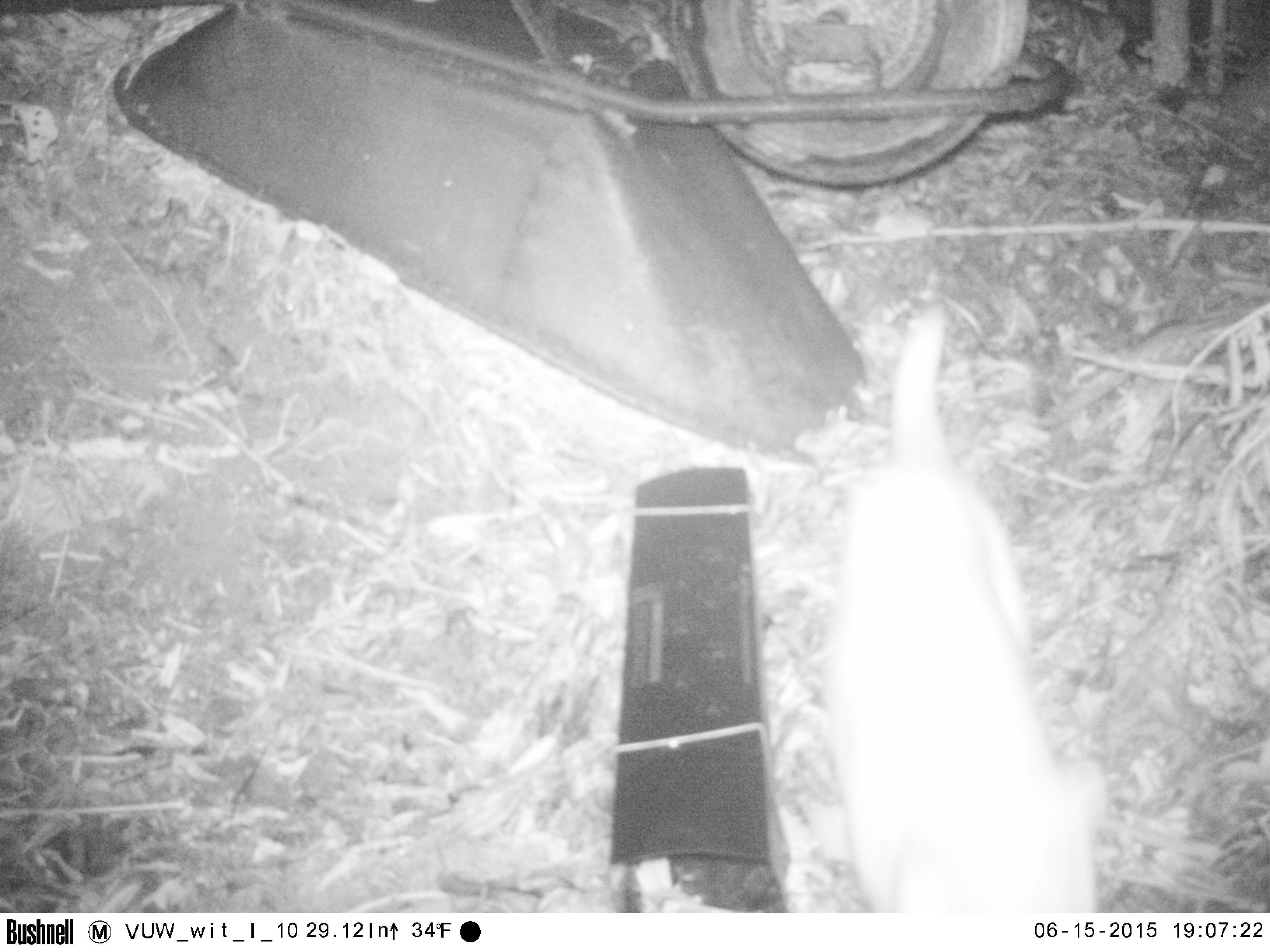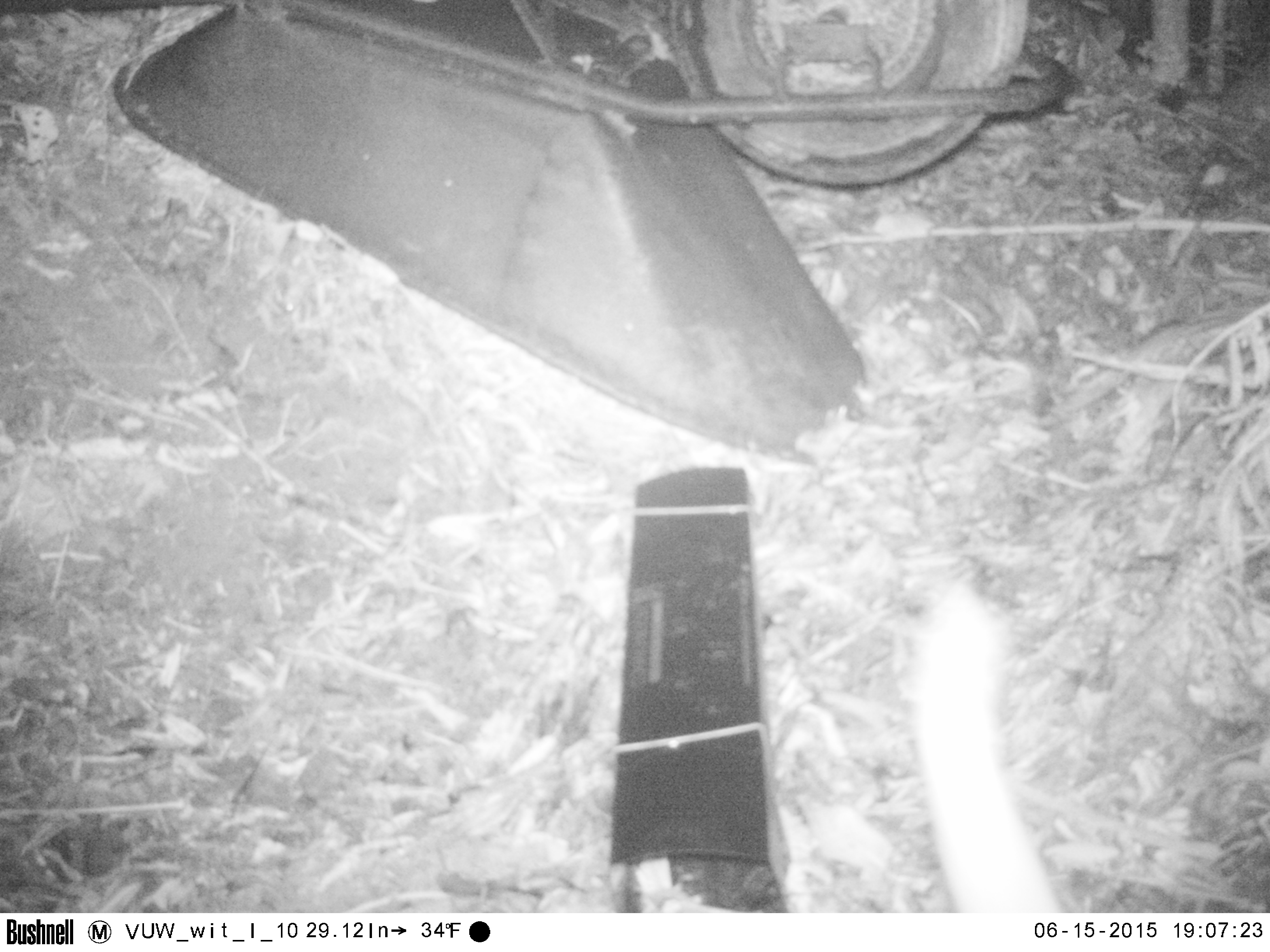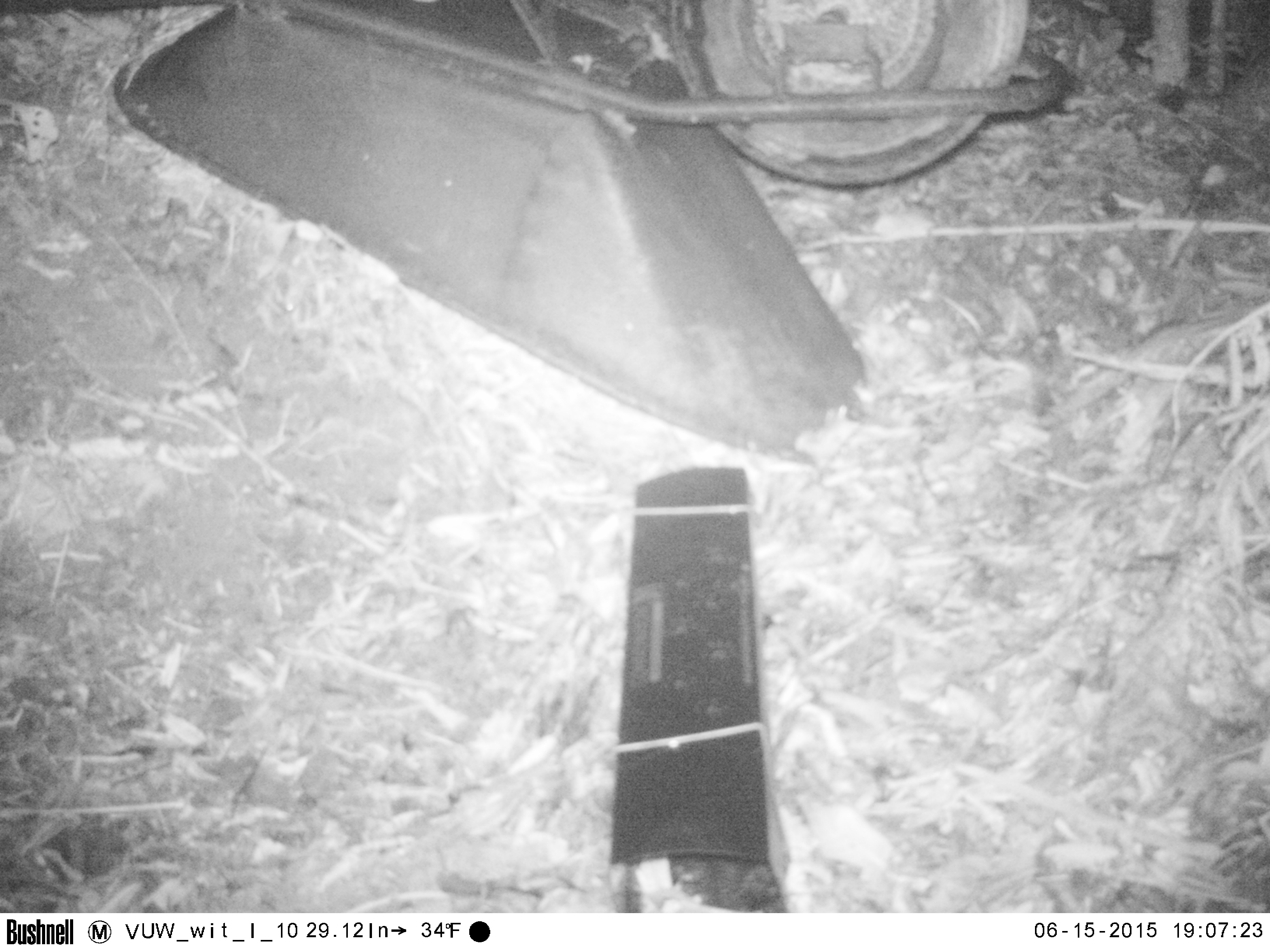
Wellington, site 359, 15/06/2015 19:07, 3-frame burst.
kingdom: Animalia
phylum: Chordata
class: Mammalia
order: Carnivora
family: Felidae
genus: Felis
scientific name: Felis catus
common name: cat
Cat (Felis catus).